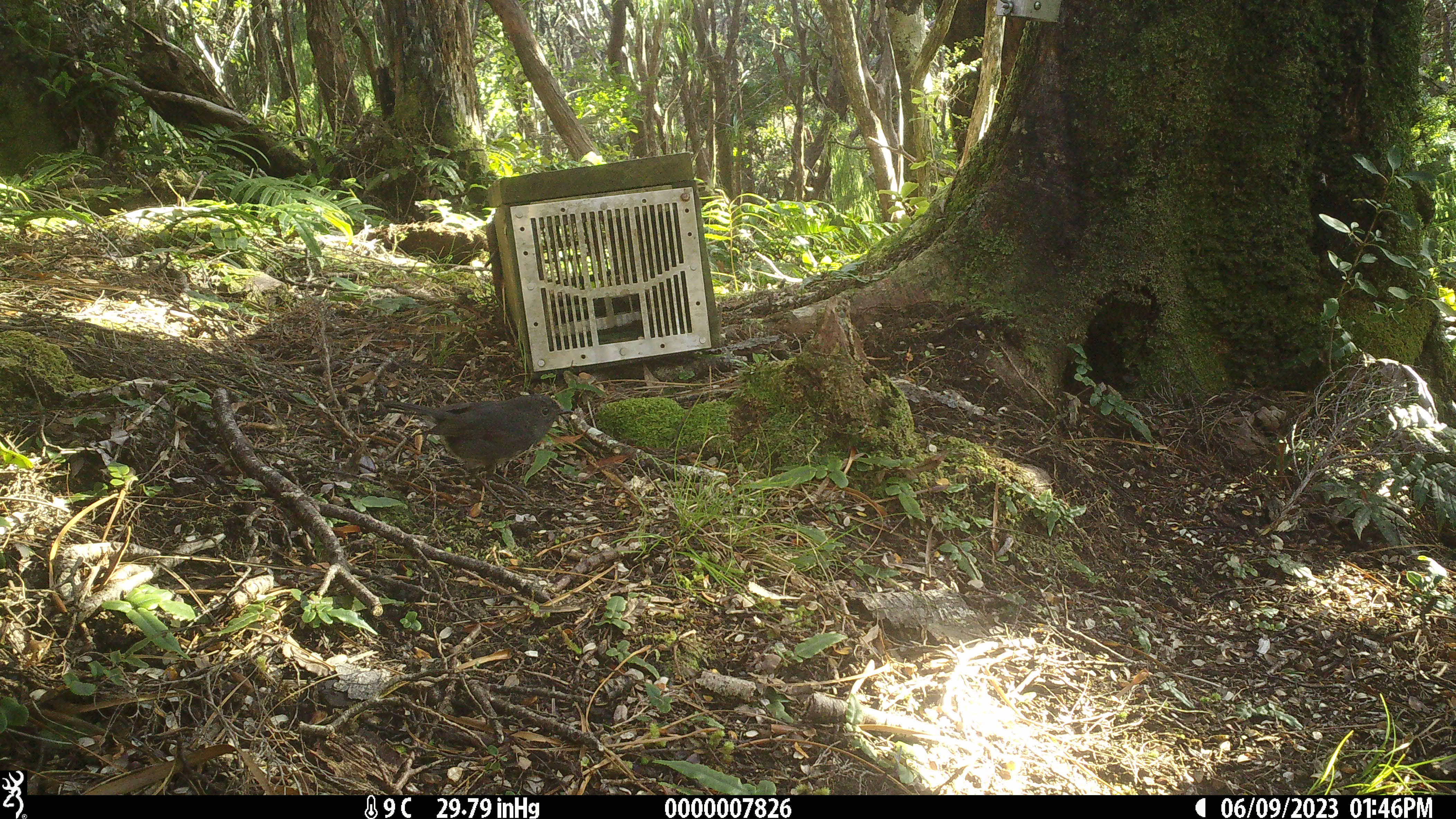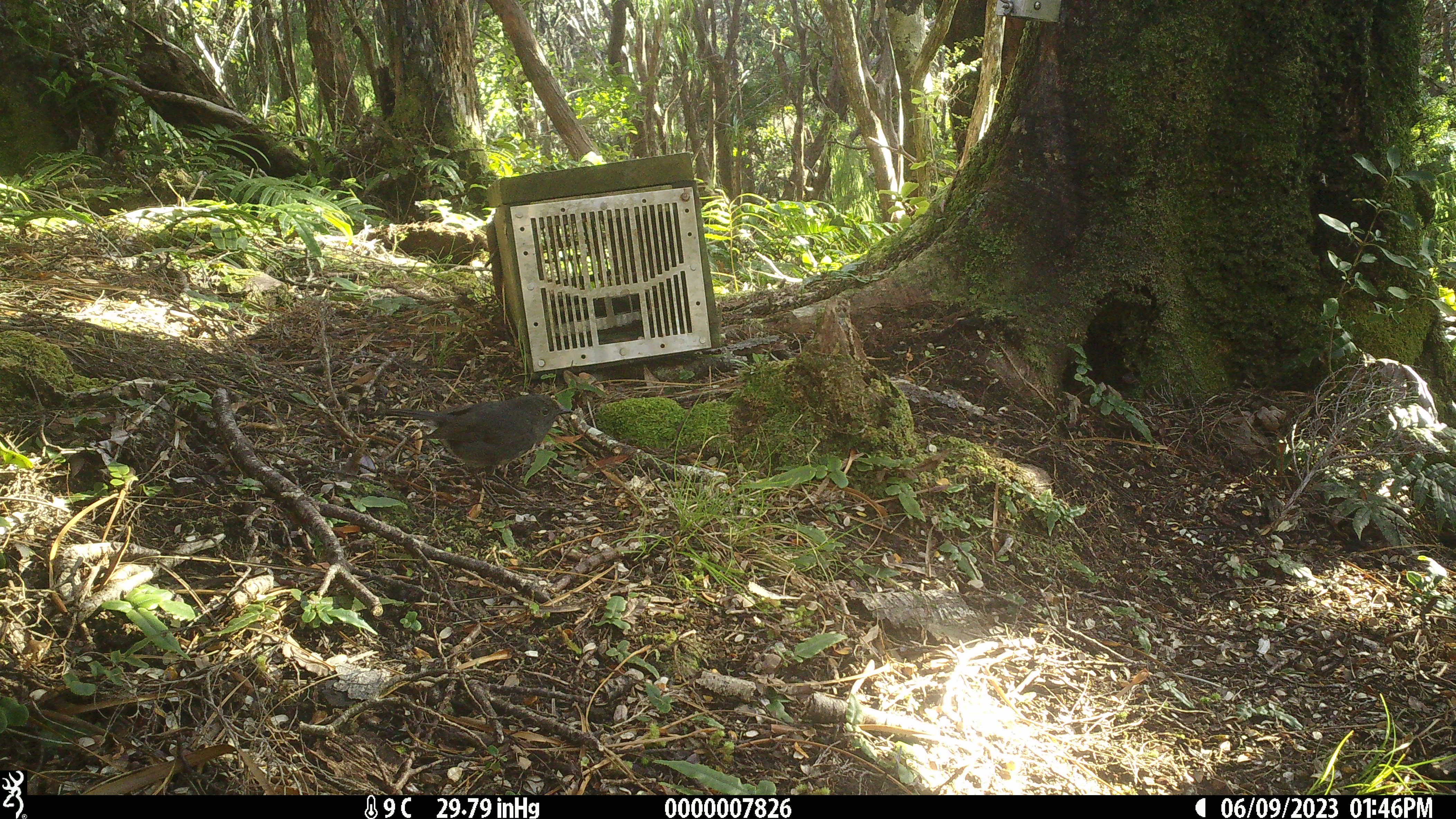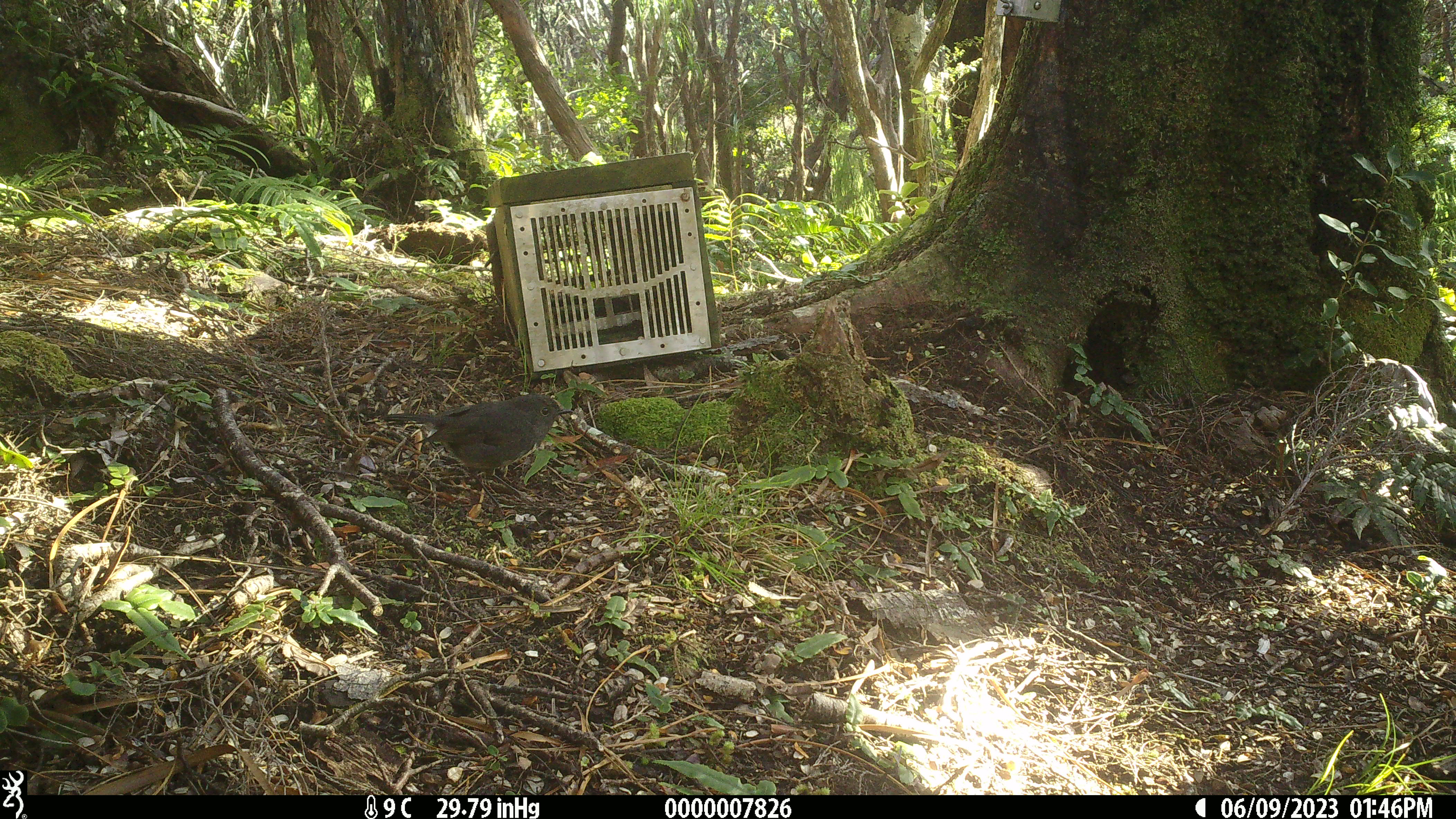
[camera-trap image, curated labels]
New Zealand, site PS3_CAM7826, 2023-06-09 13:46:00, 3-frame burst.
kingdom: Animalia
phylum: Chordata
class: Aves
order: Passeriformes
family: Petroicidae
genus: Petroica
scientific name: Petroica australis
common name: new zealand robin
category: robin